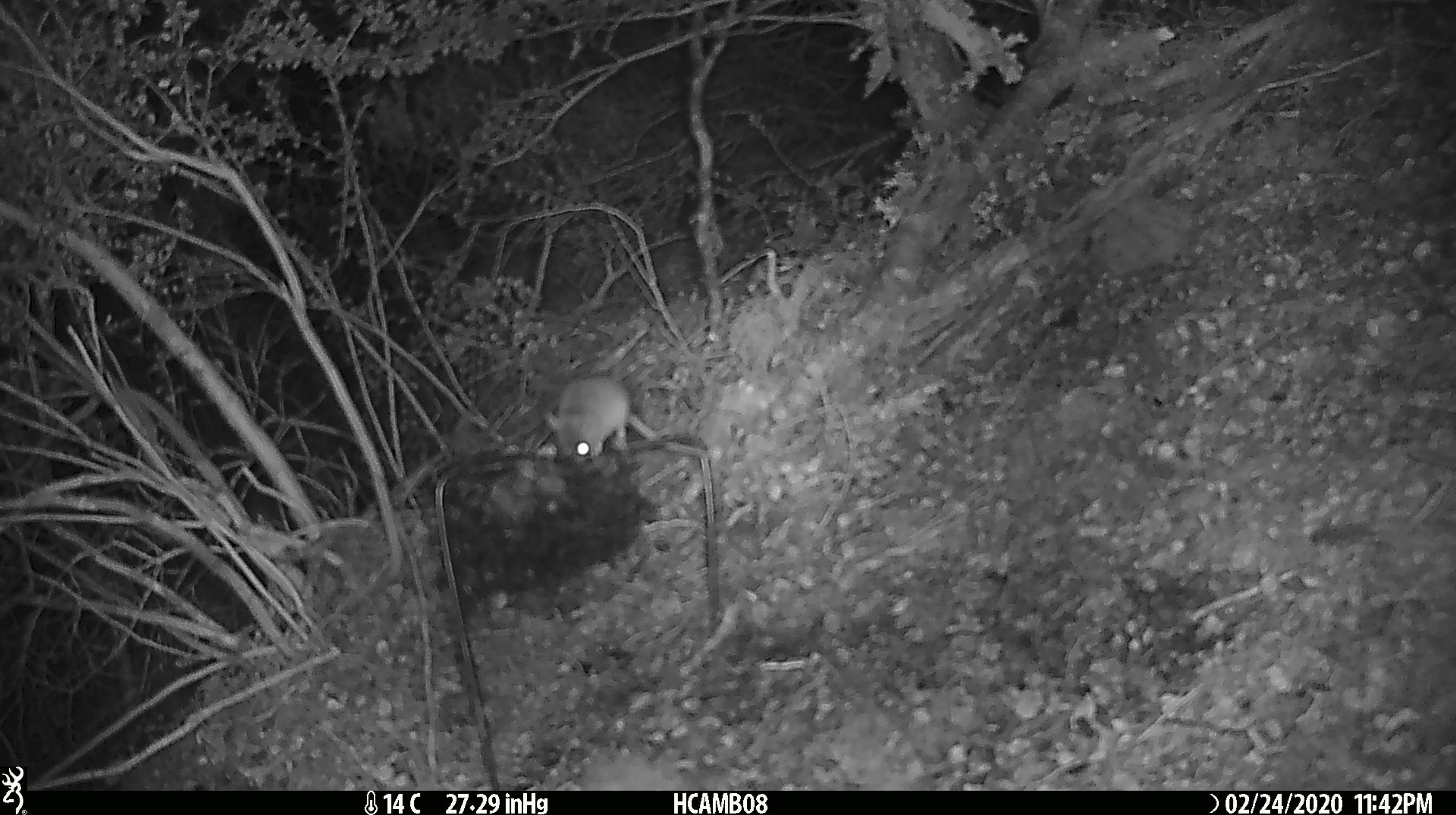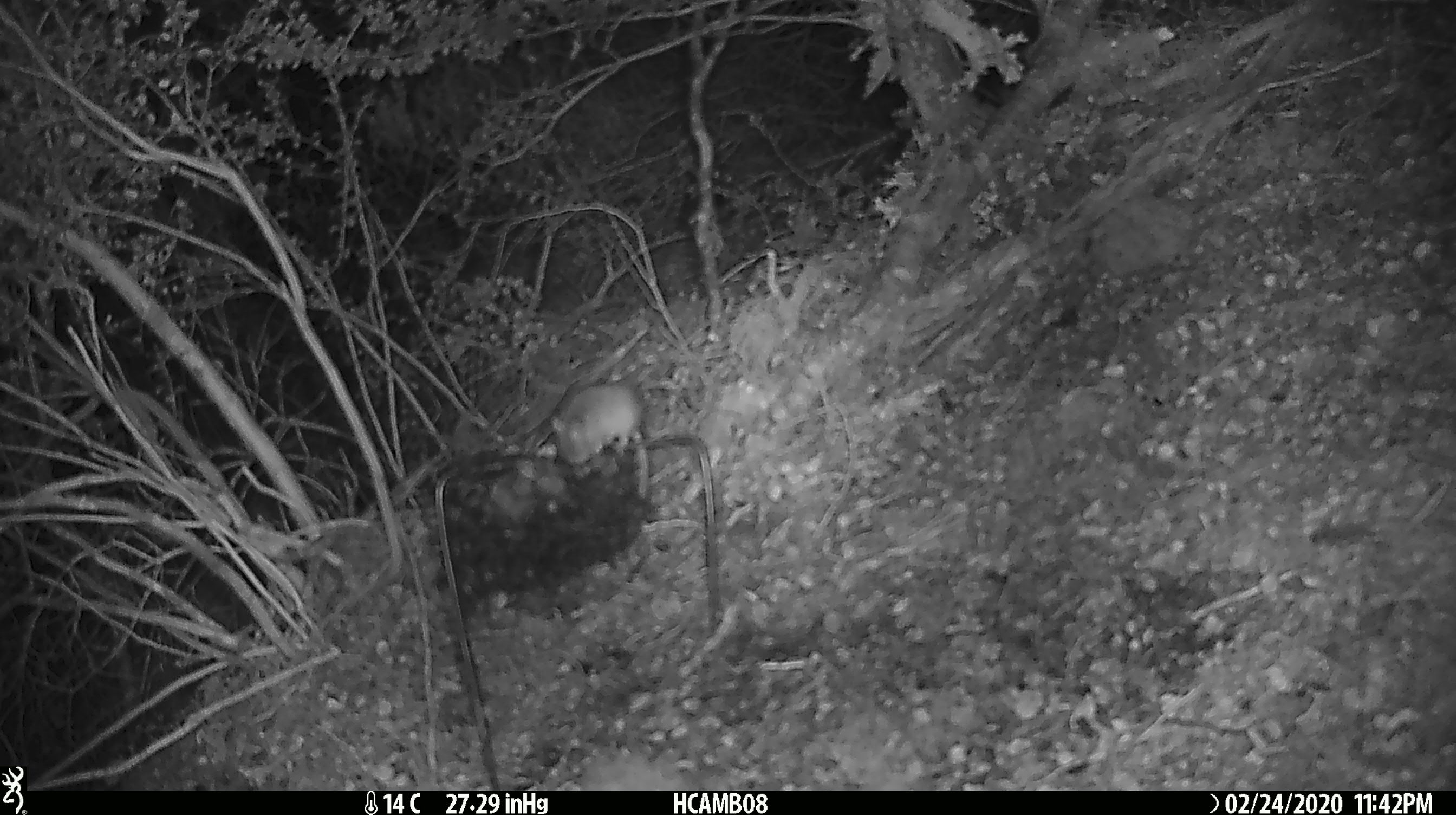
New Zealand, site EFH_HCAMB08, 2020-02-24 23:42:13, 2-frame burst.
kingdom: Animalia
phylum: Chordata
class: Mammalia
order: Rodentia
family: Muridae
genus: Mus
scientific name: Mus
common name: mouse